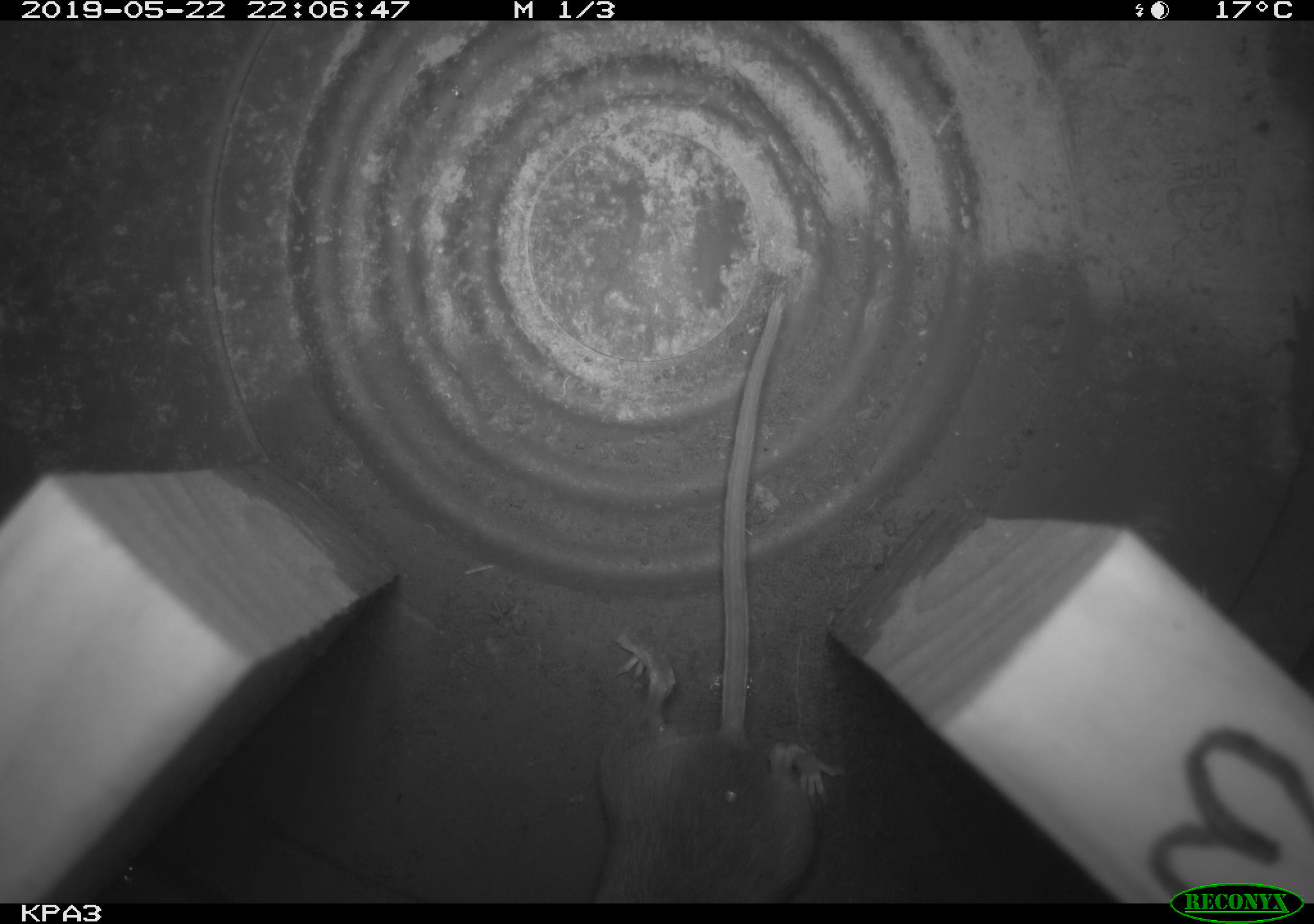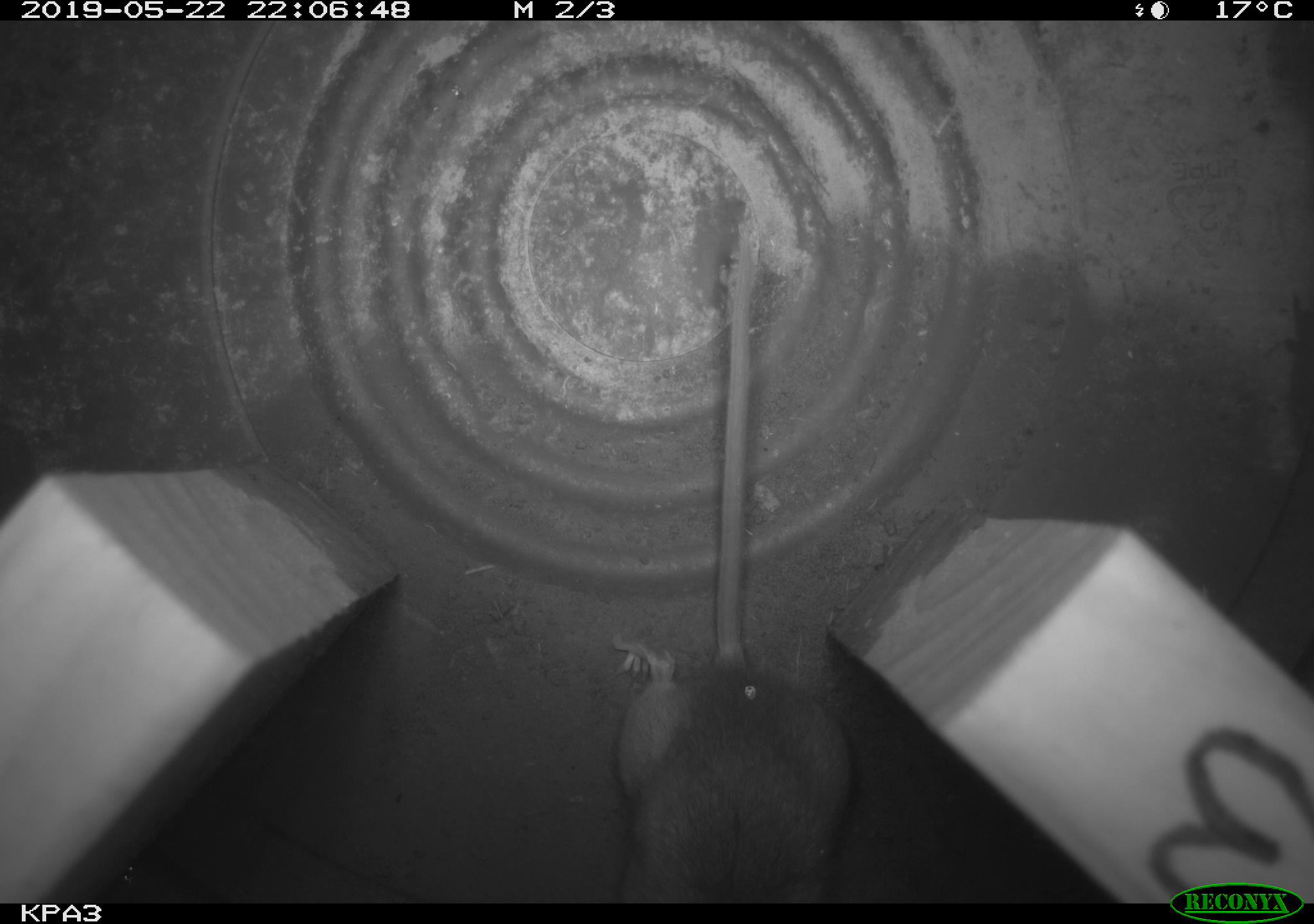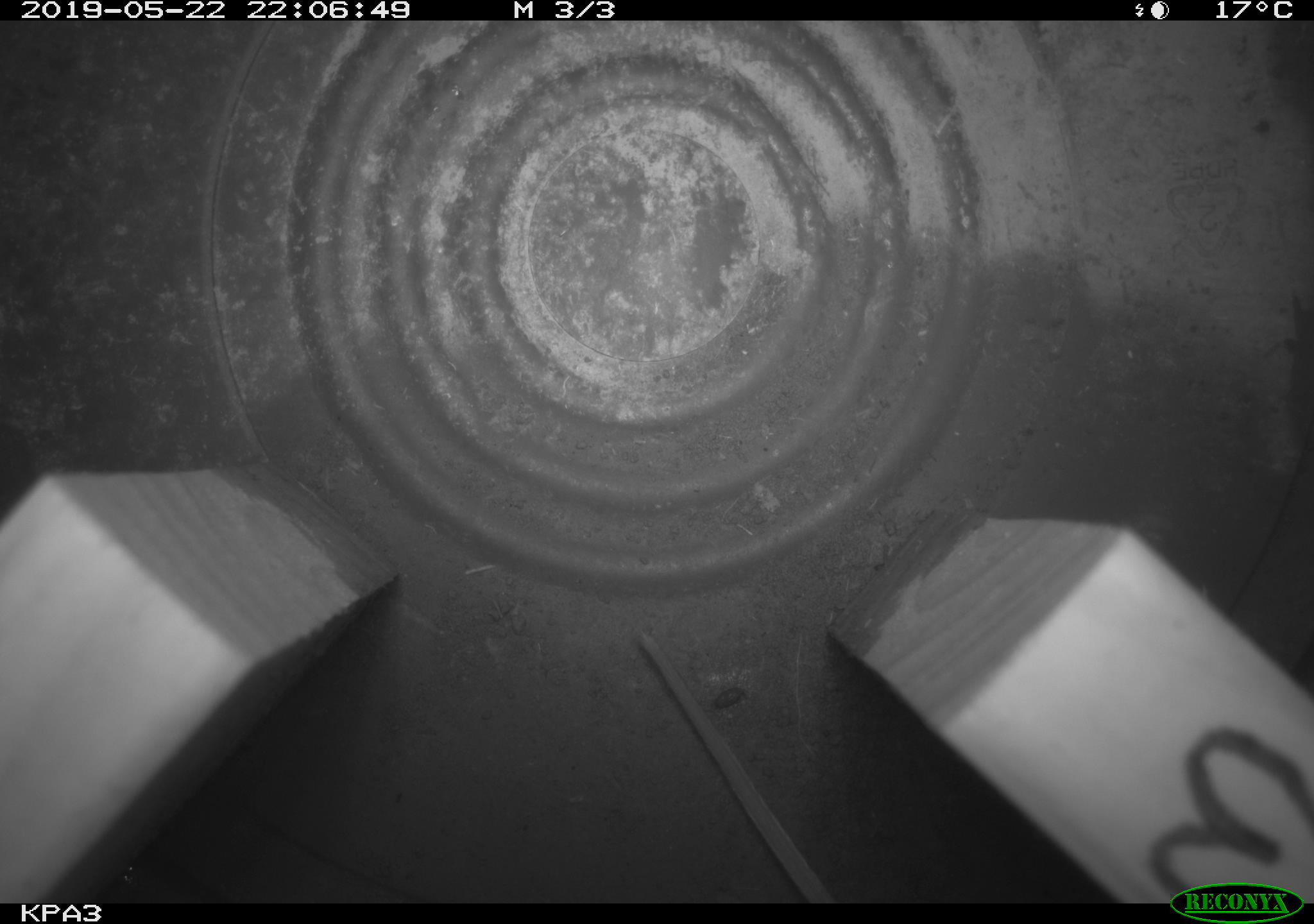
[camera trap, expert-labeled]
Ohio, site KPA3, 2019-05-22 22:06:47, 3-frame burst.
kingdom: Animalia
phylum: Chordata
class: Mammalia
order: Rodentia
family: Cricetidae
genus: Peromyscus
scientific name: Peromyscus leucopus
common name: white-footed mouse